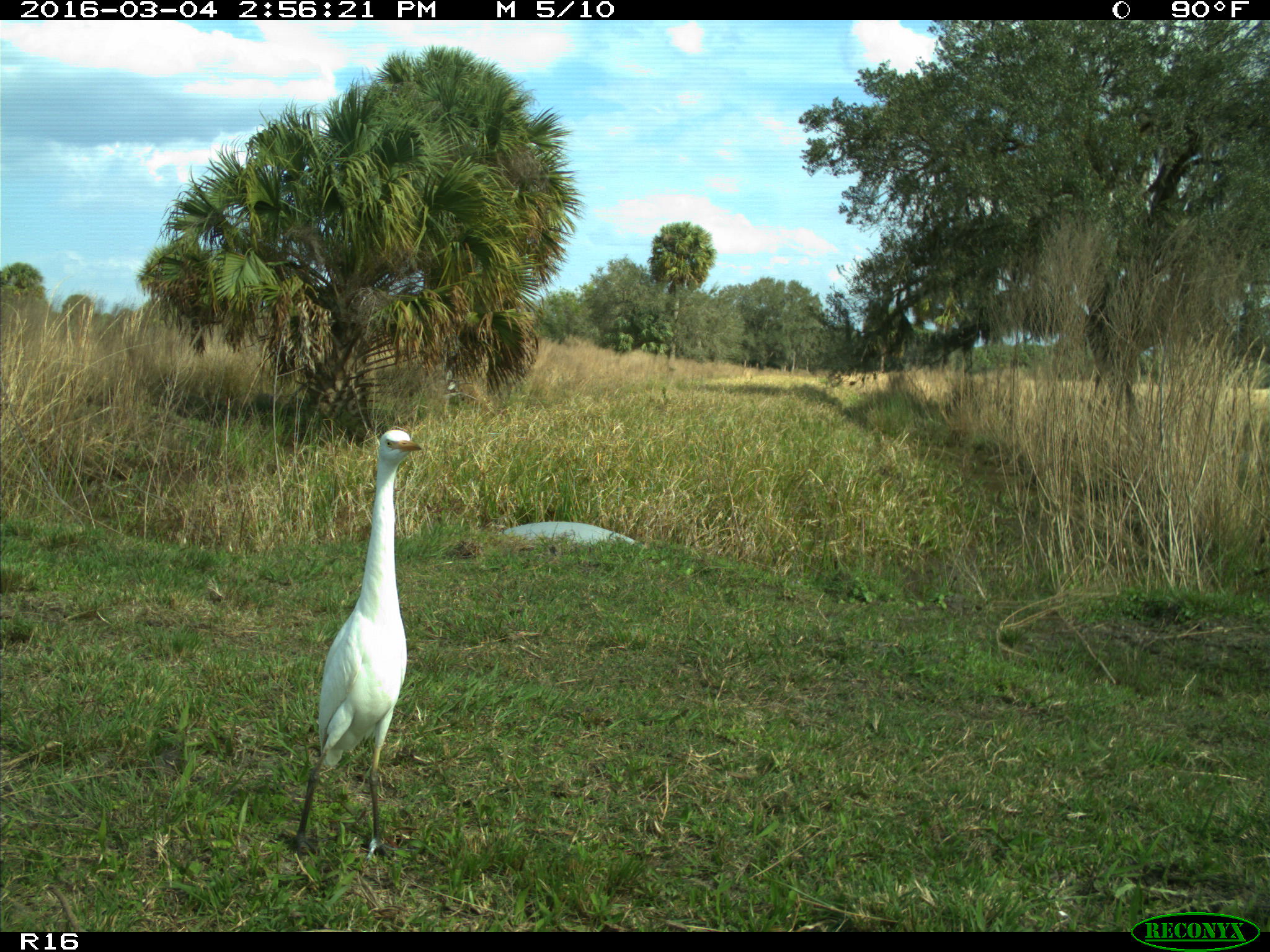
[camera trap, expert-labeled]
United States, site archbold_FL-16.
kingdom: Animalia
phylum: Chordata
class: Aves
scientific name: Aves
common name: birds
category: unidentified bird